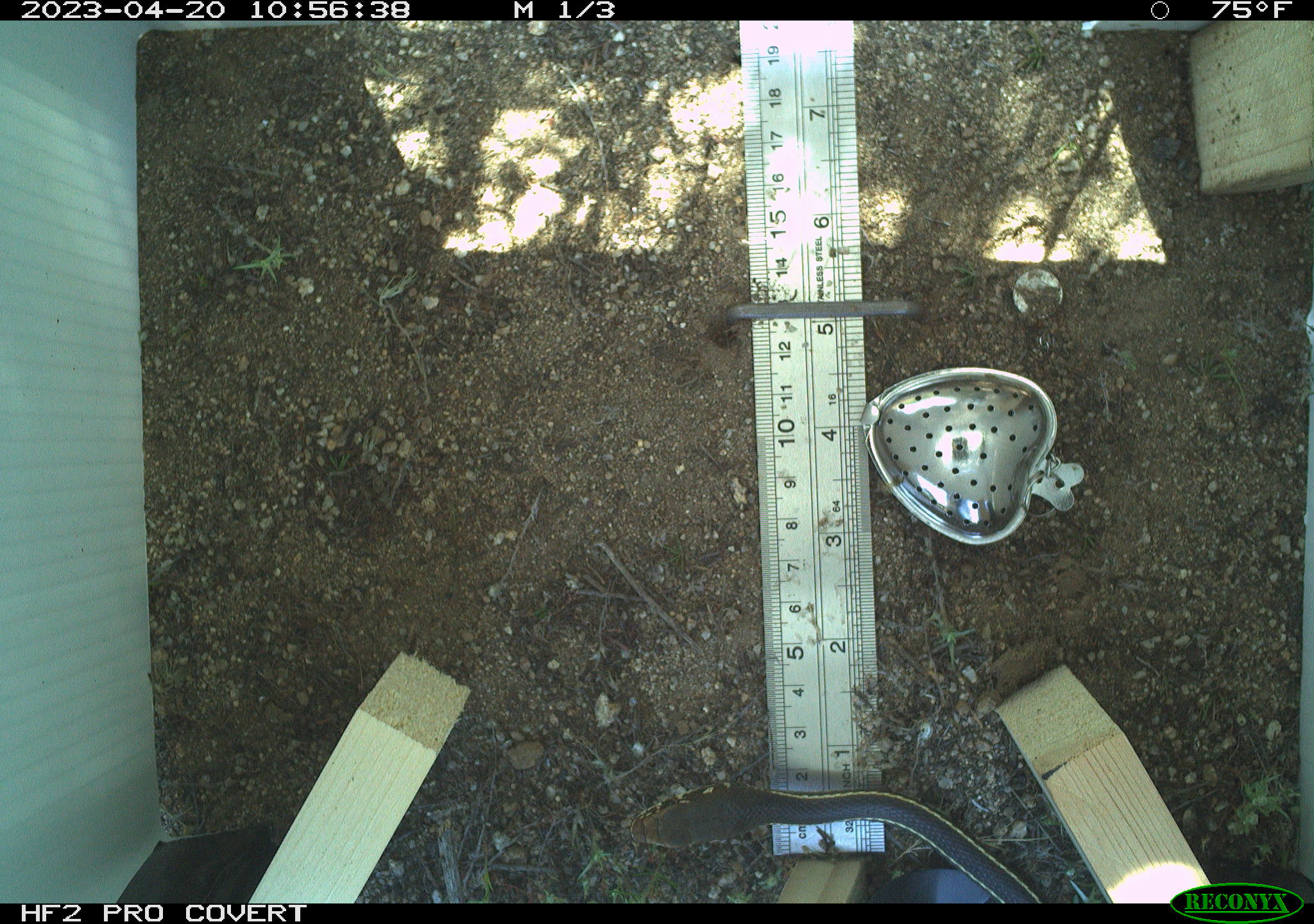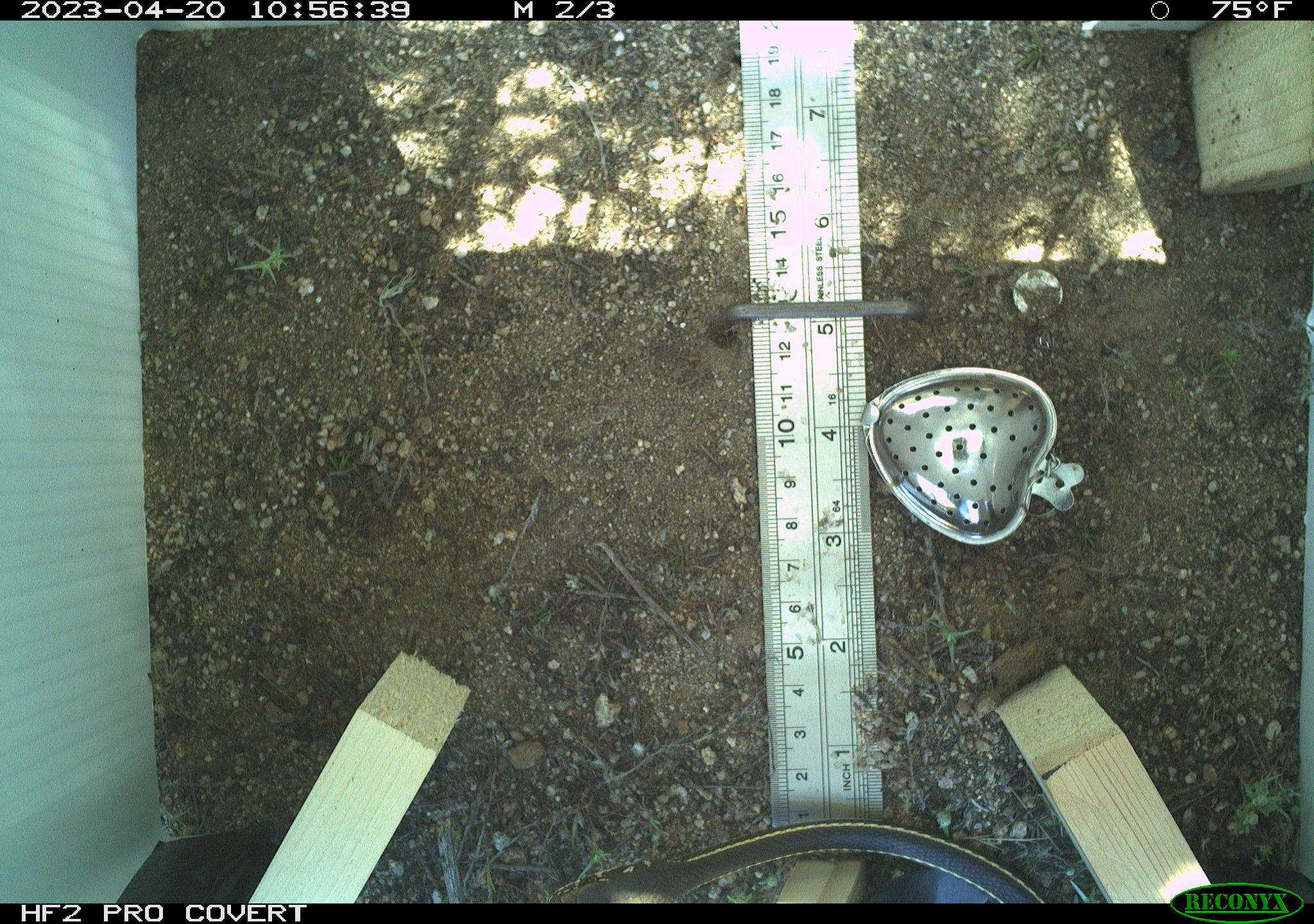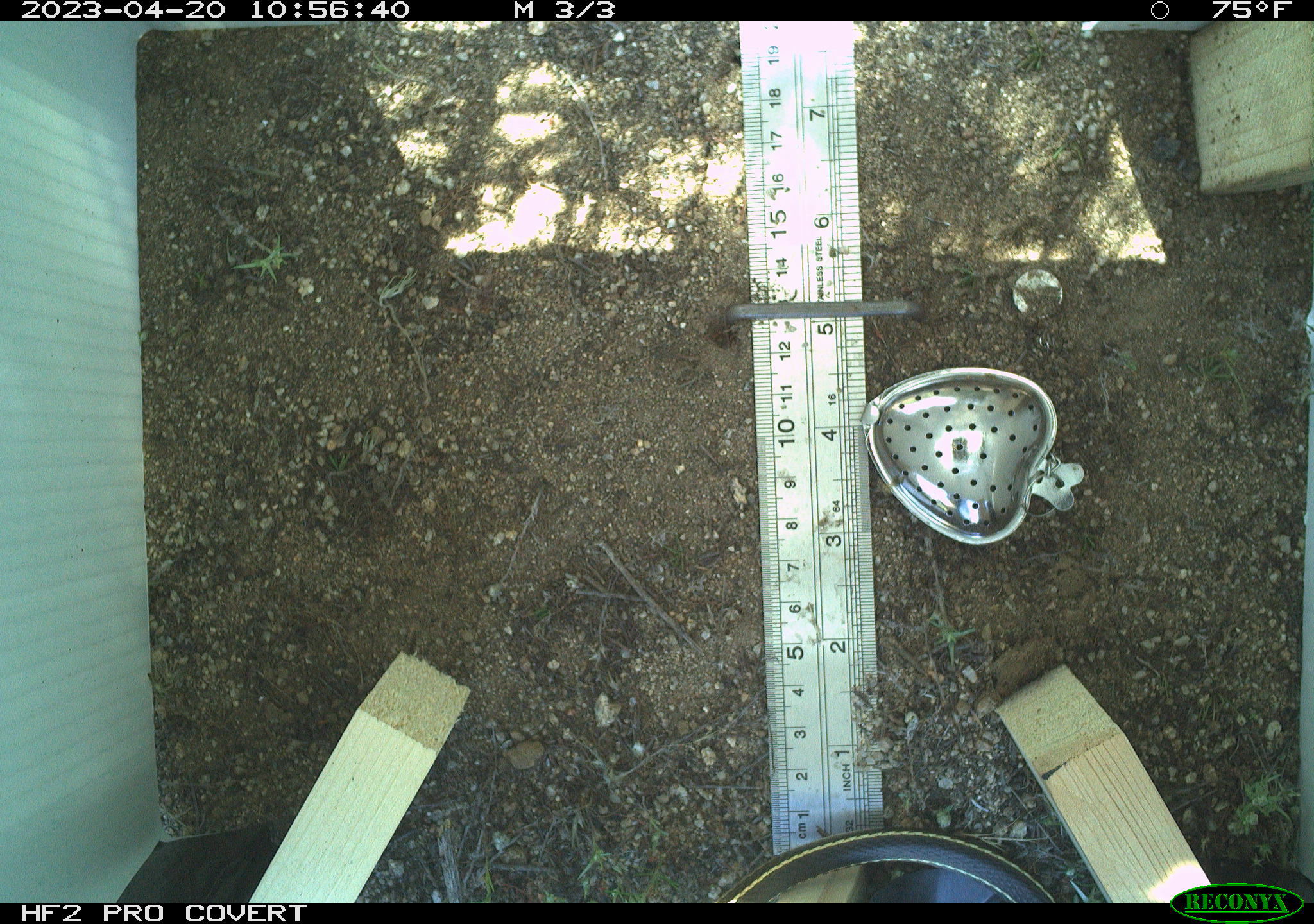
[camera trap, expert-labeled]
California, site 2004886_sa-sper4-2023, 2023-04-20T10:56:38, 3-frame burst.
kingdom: Animalia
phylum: Chordata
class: Reptilia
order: Squamata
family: Colubridae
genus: Masticophis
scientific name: Masticophis lateralis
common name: striped racer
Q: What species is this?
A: Striped racer (Masticophis lateralis).